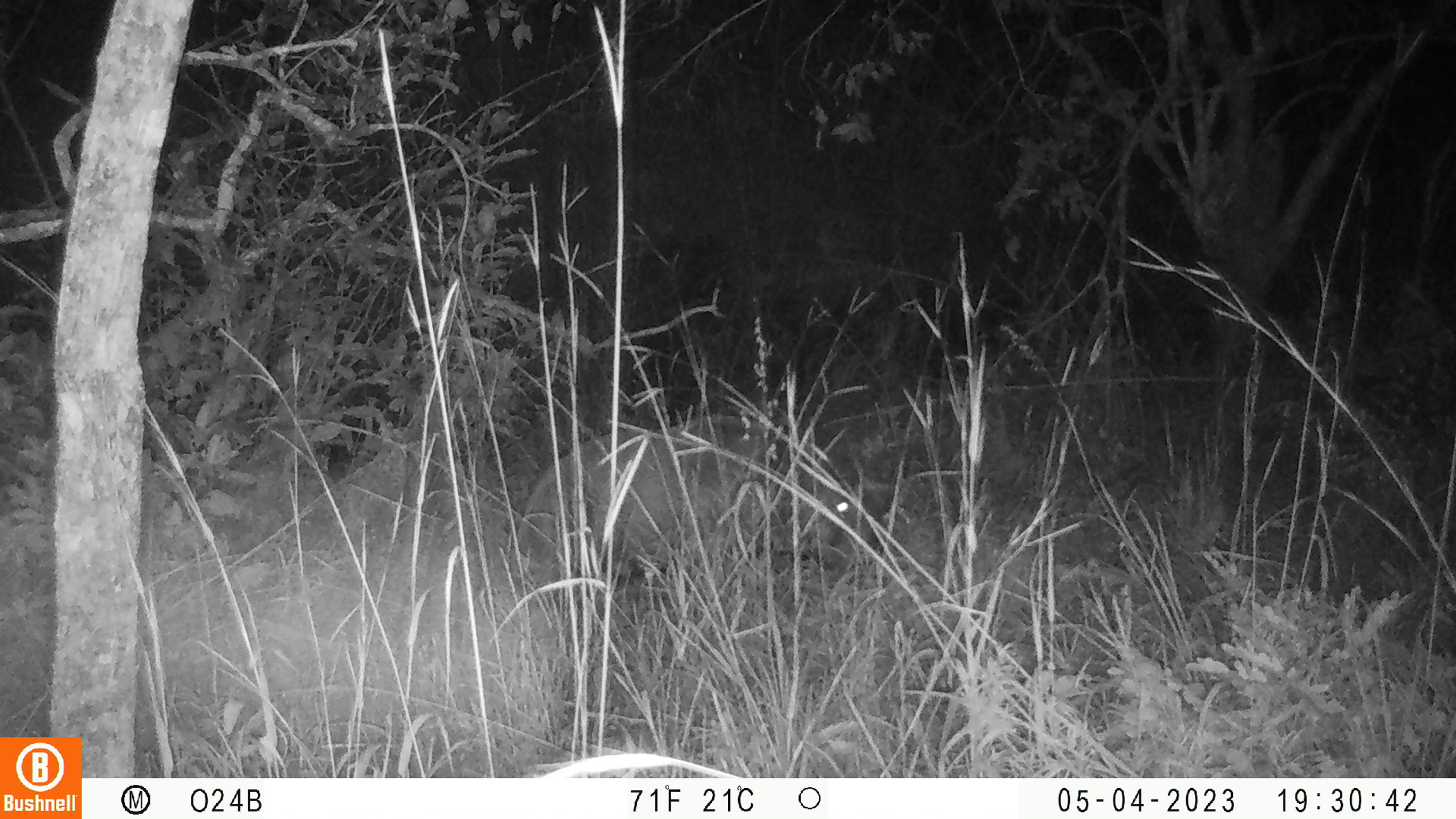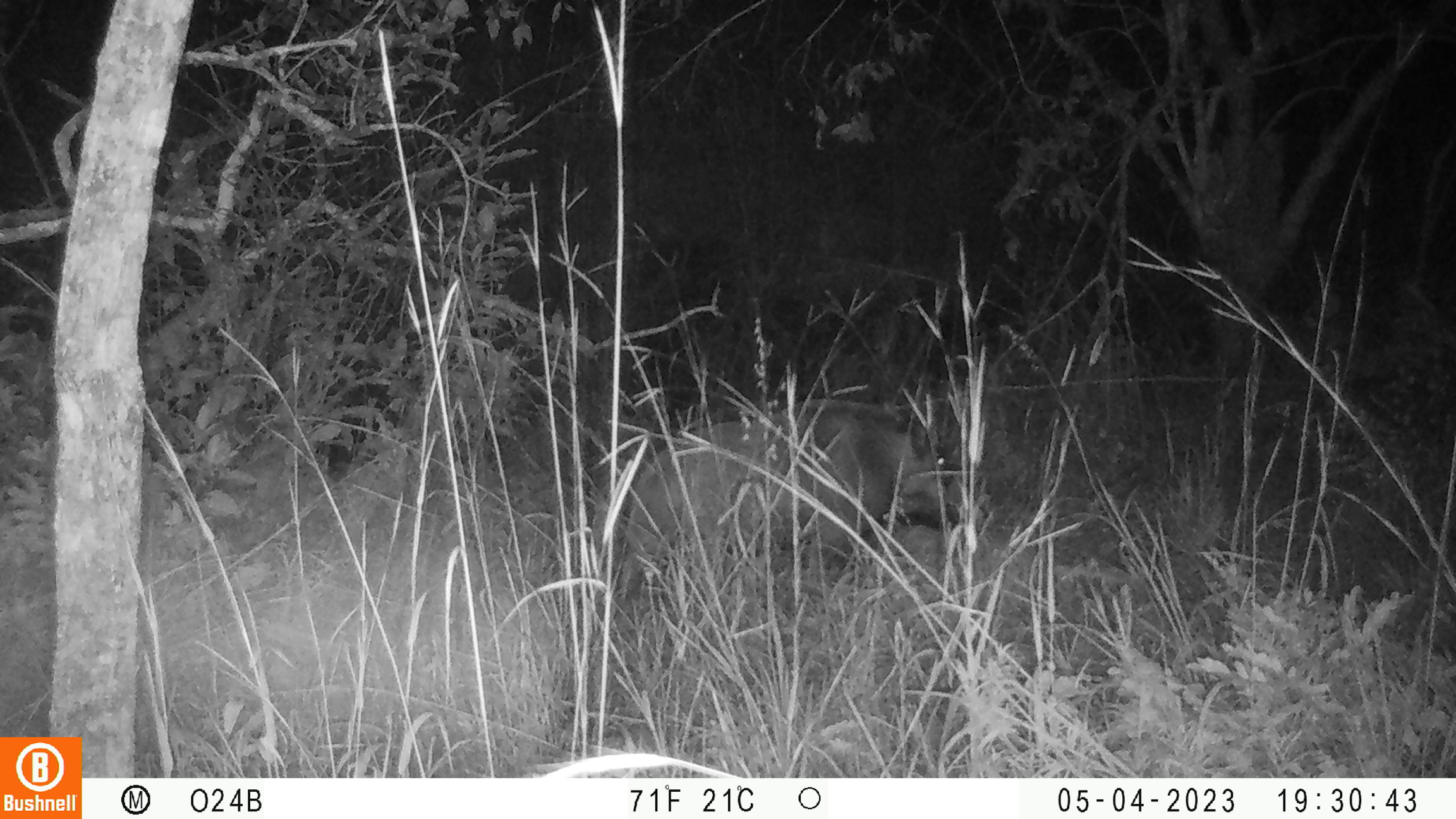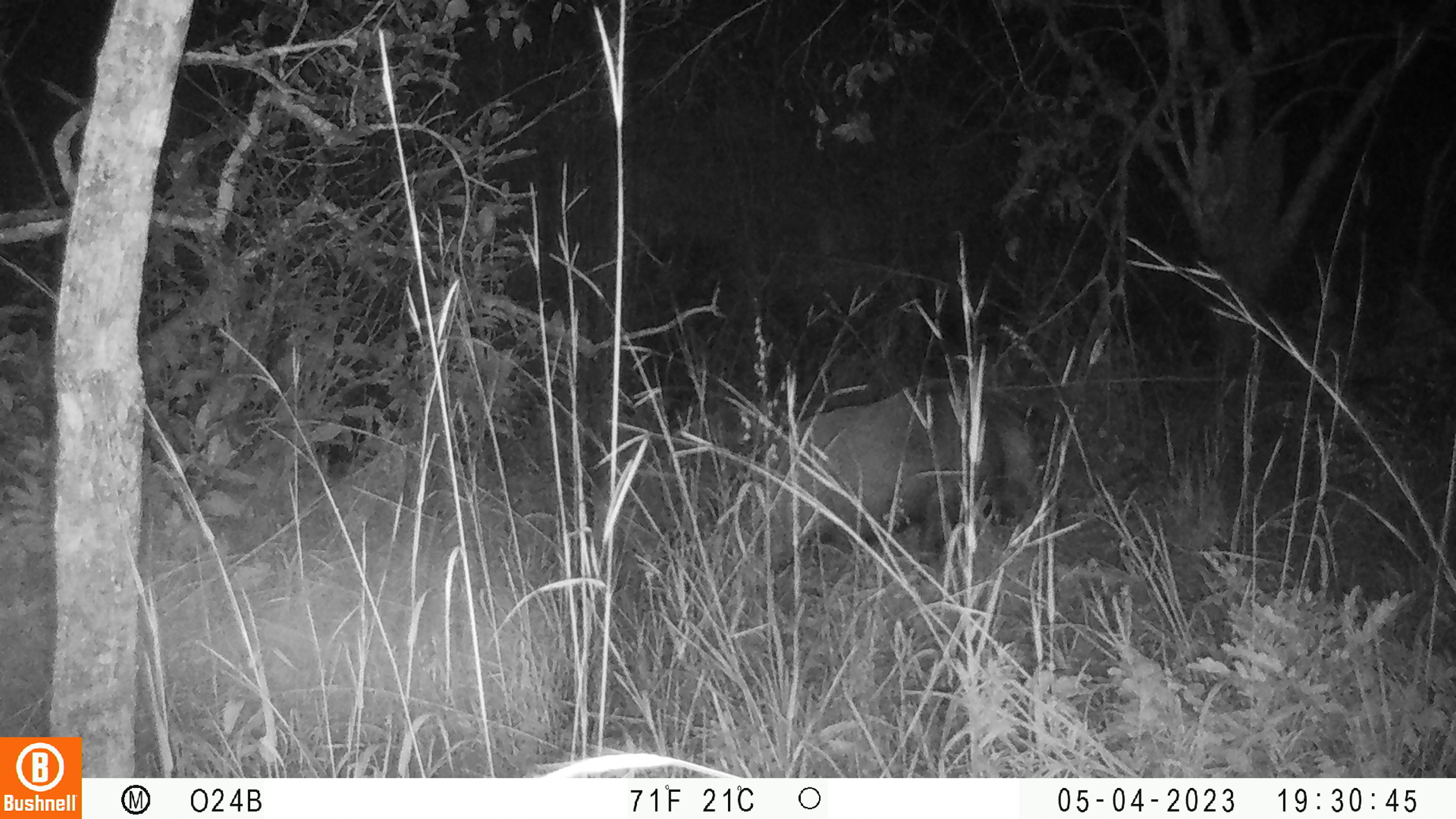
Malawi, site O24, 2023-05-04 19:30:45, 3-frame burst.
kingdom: Animalia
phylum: Chordata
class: Mammalia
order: Artiodactyla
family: Suidae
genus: Potamochoerus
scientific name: Potamochoerus larvatus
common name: bushpig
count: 1